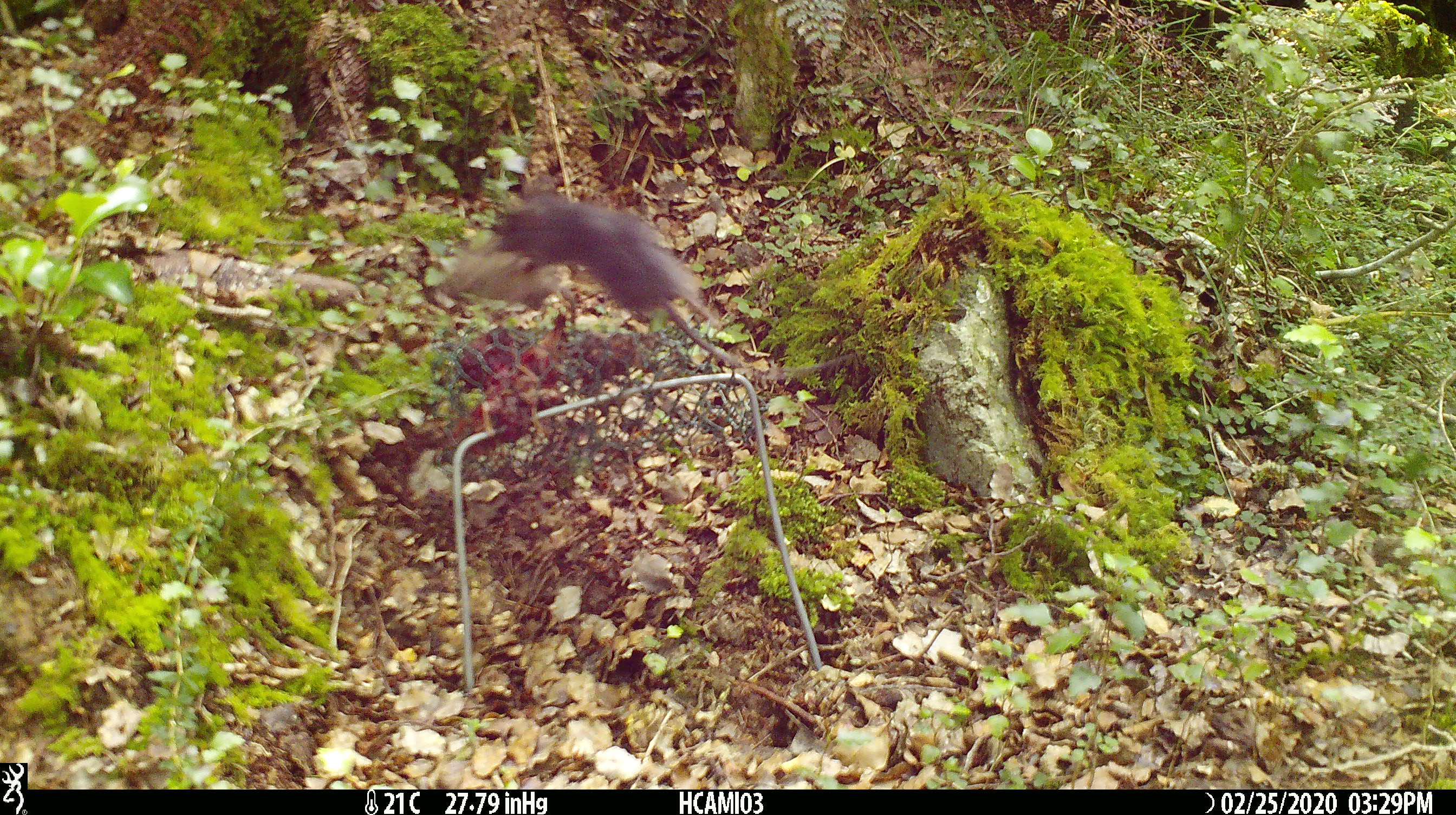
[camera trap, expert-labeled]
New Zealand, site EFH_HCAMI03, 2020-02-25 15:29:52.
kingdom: Animalia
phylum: Chordata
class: Mammalia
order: Rodentia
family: Muridae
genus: Mus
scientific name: Mus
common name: mouse